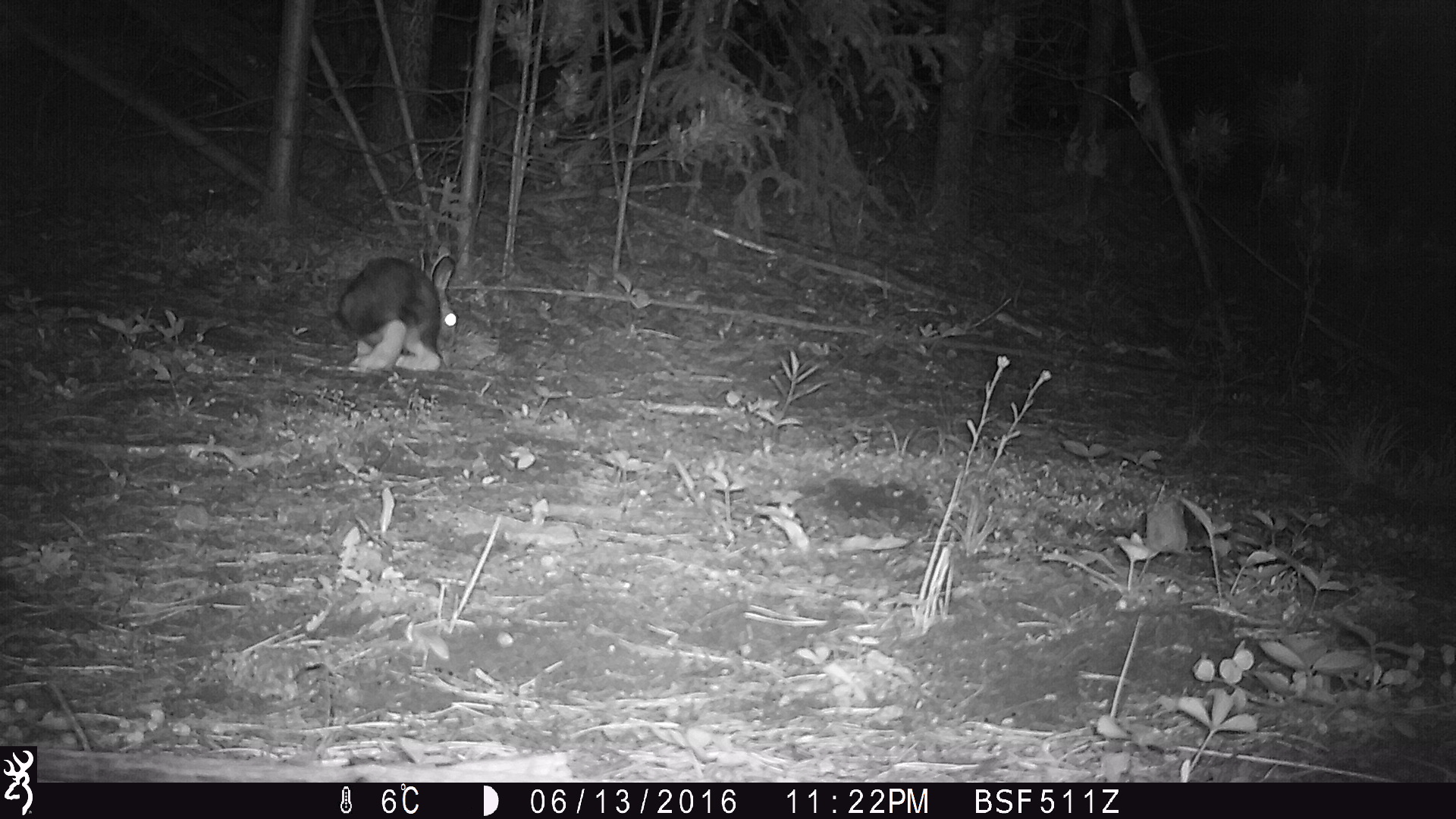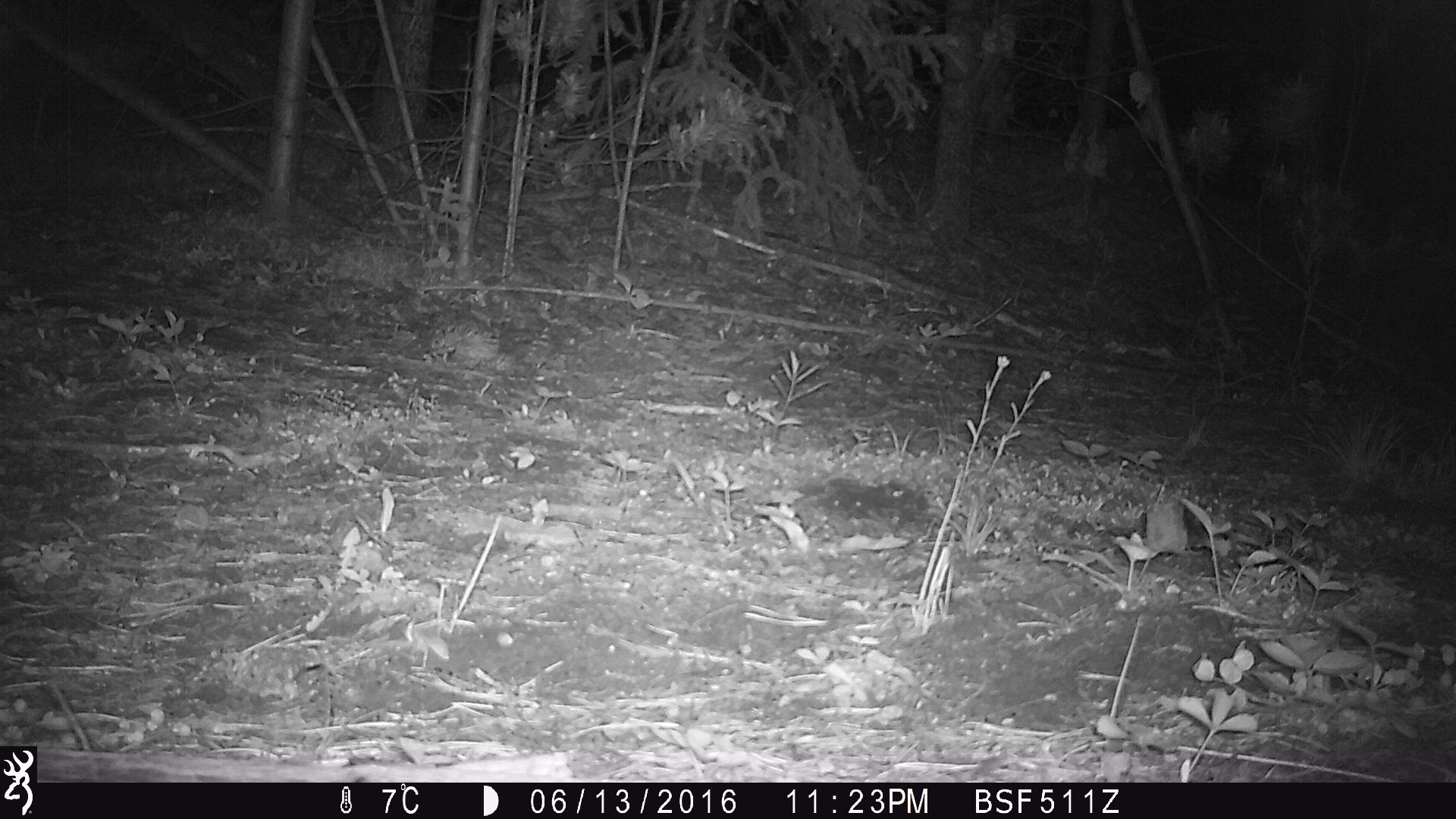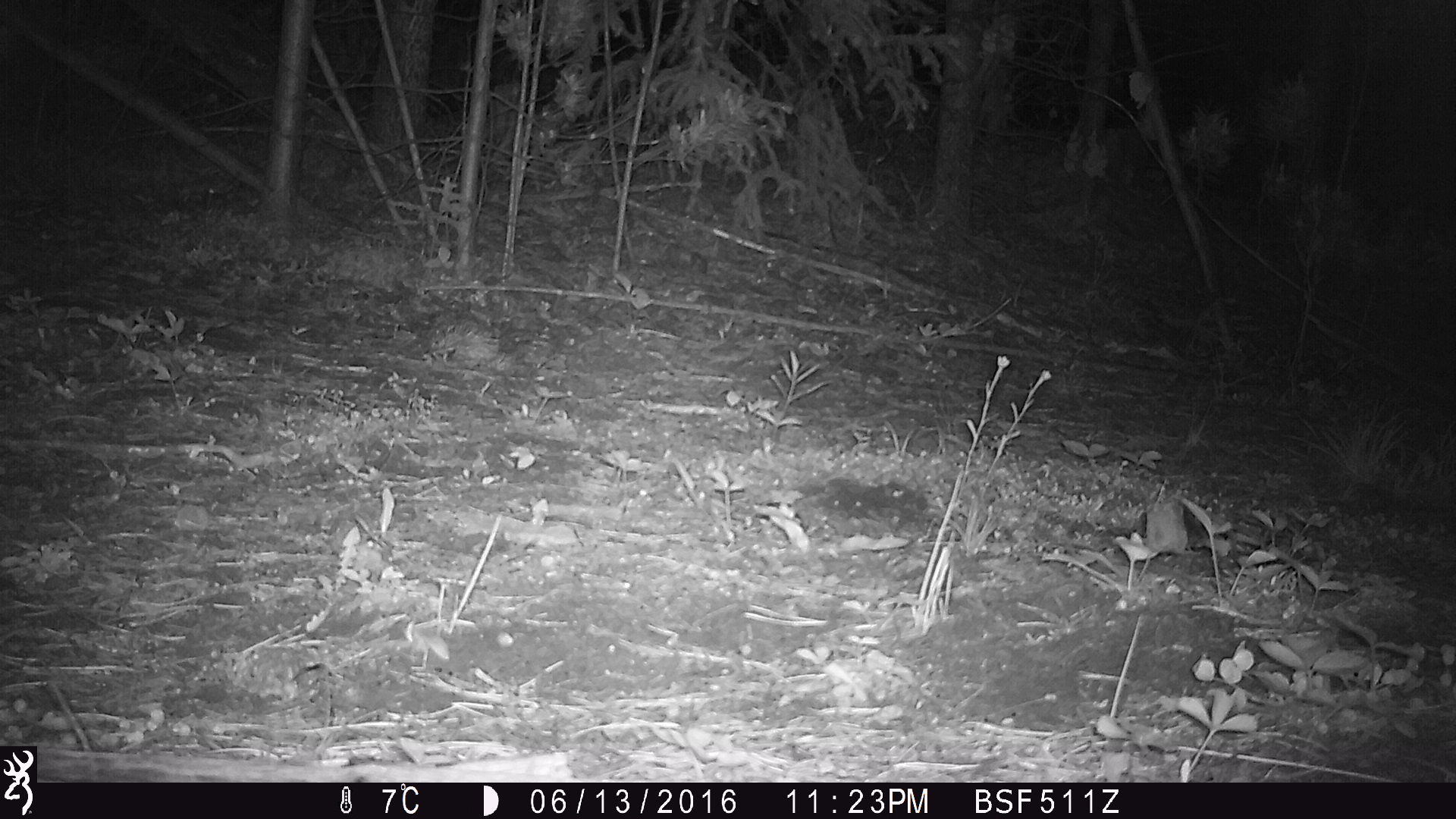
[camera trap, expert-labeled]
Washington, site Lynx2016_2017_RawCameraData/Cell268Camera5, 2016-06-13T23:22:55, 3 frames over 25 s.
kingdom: Animalia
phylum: Chordata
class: Mammalia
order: Lagomorpha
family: Leporidae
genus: Lepus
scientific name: Lepus americanus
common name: snowshoe hare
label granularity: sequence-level